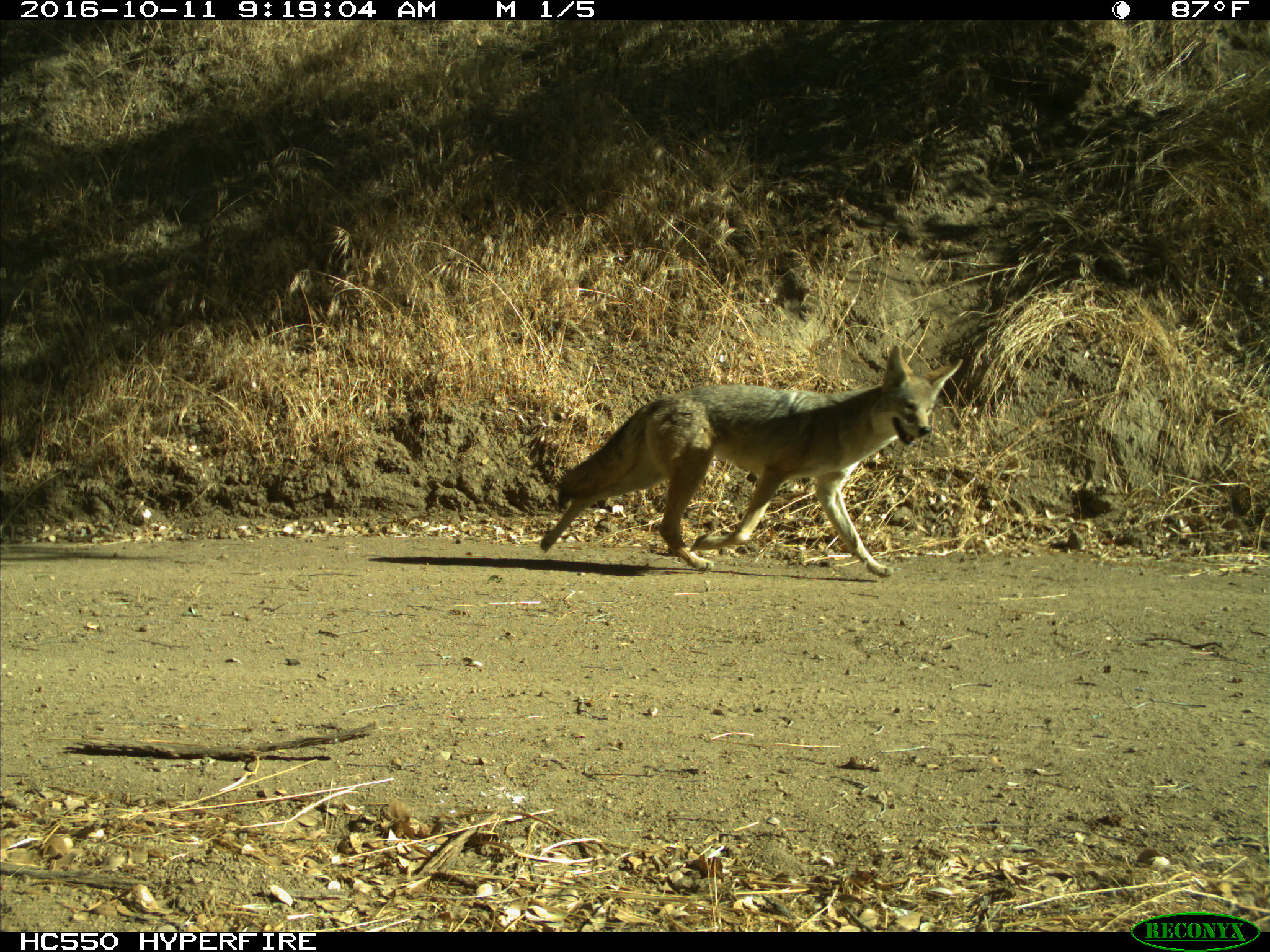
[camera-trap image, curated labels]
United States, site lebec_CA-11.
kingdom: Animalia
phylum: Chordata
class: Mammalia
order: Carnivora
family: Canidae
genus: Canis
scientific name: Canis latrans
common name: coyote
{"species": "Canis latrans (coyote)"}